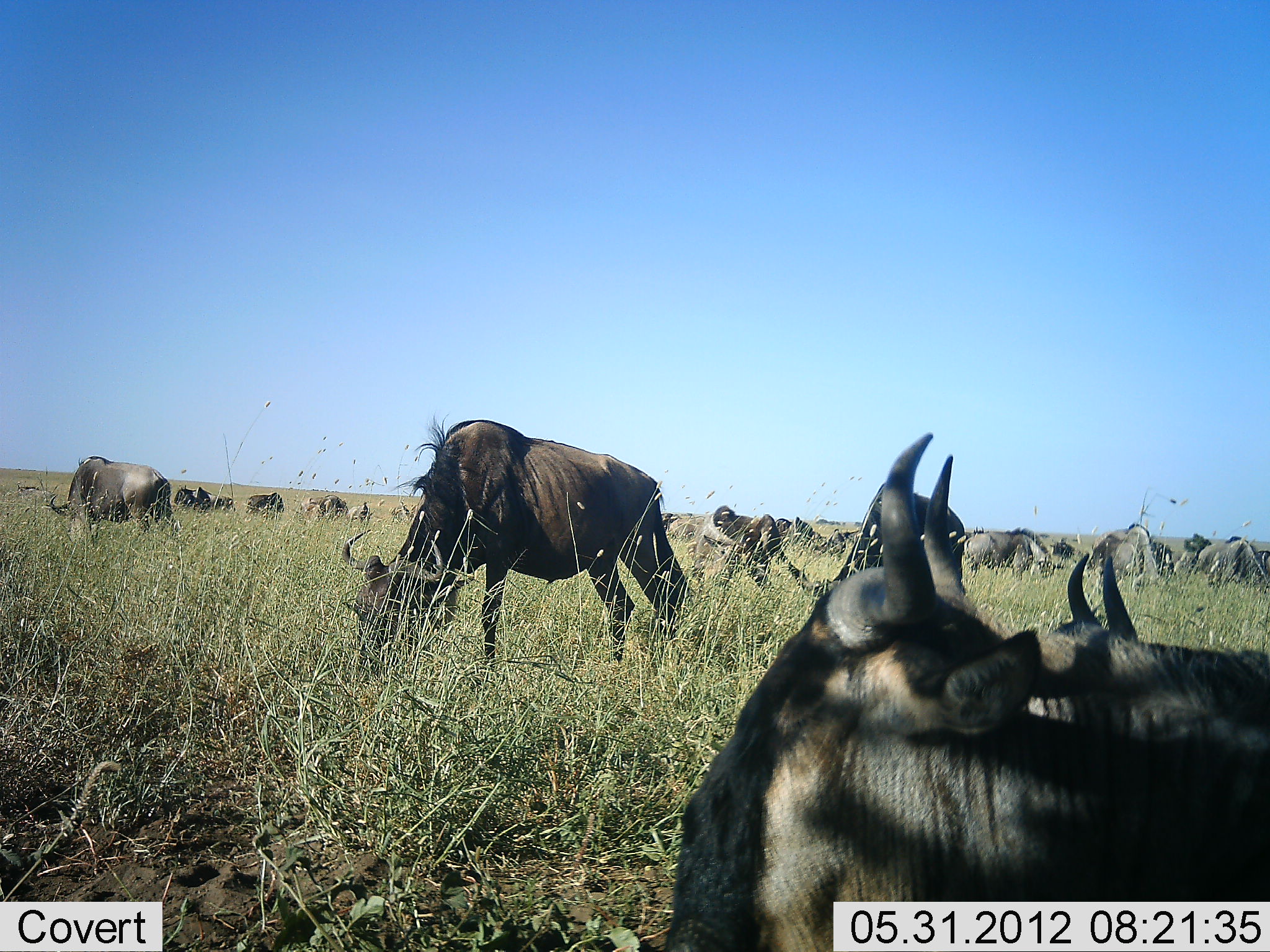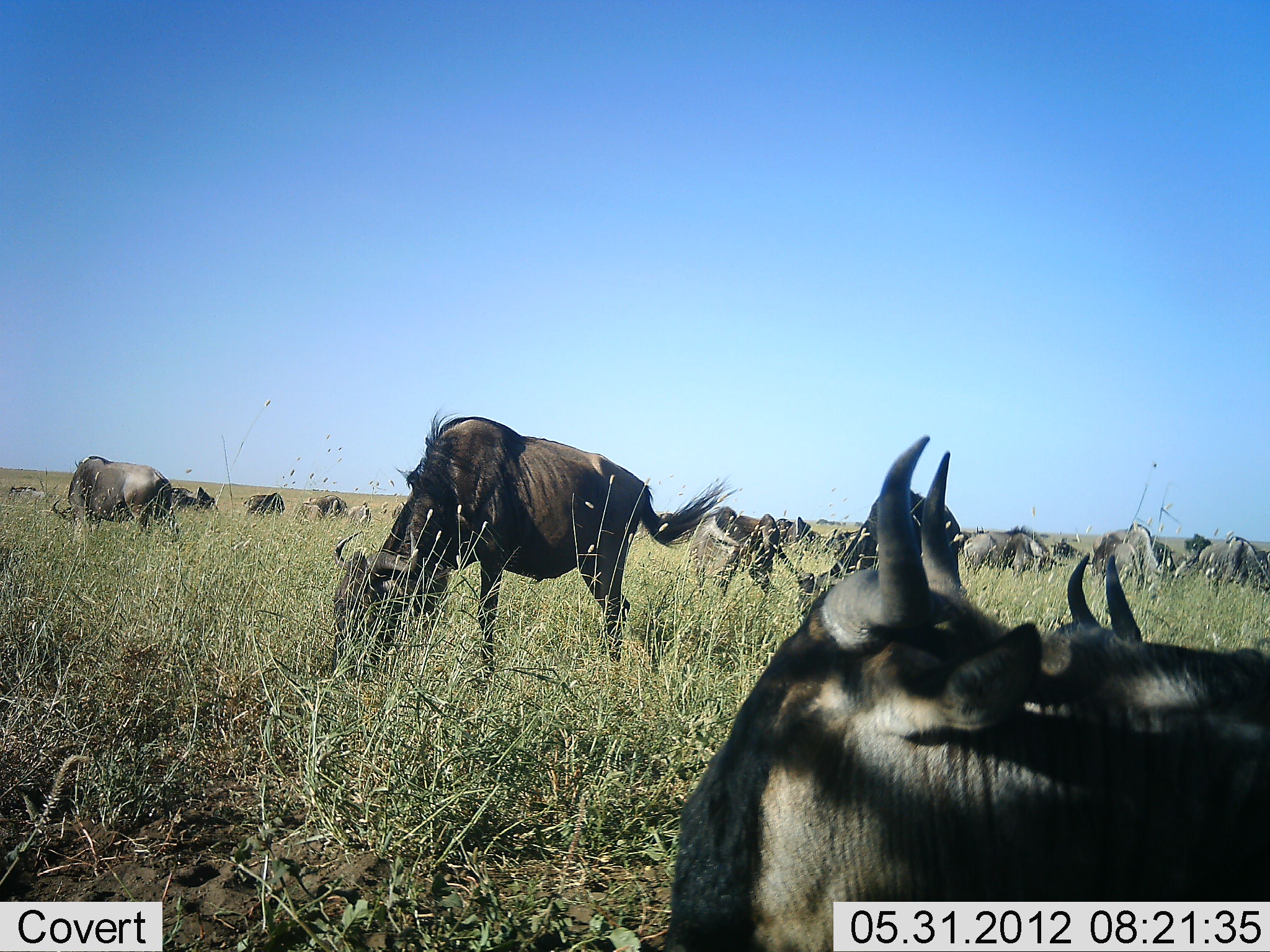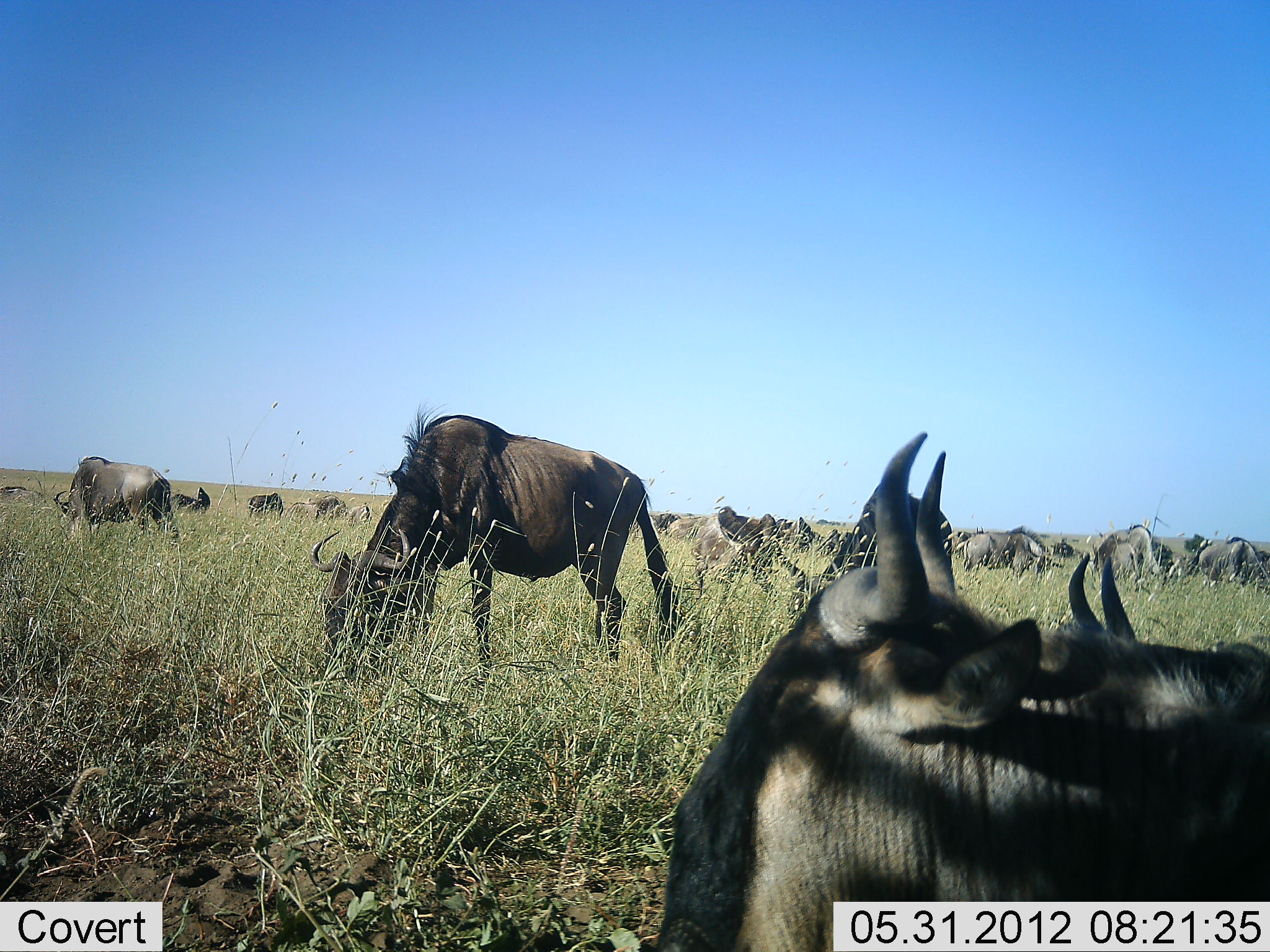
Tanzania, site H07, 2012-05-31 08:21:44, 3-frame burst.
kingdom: Animalia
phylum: Chordata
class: Mammalia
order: Artiodactyla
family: Bovidae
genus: Connochaetes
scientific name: Connochaetes taurinus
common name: blue wildebeest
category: wildebeest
Wildebeest (blue wildebeest) (Connochaetes taurinus), count 11-50. Behavior (volunteer vote fractions): standing 70%, resting 40%, moving 10%, interacting 0%. Young present (vote fraction): 0%. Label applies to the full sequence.